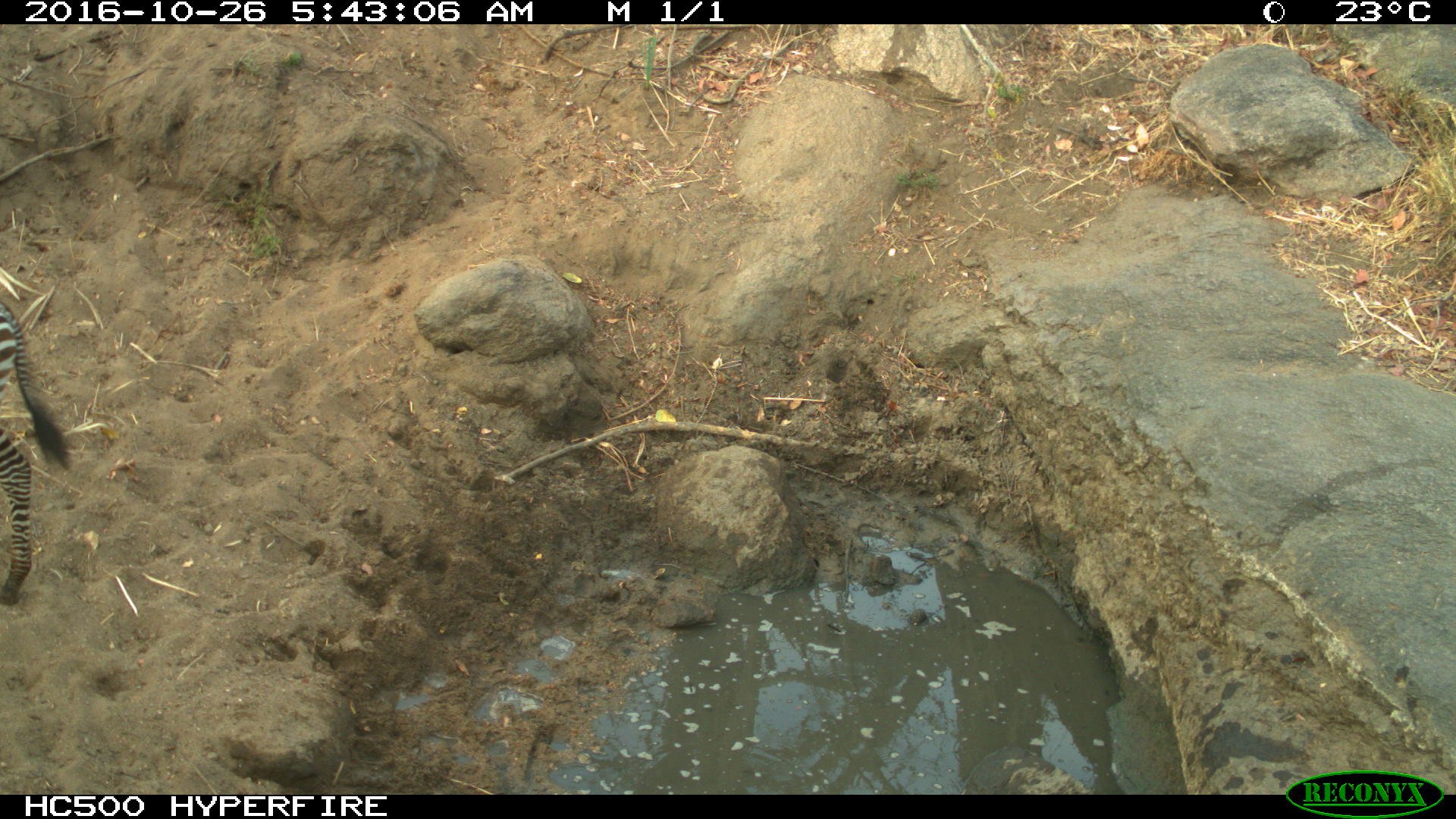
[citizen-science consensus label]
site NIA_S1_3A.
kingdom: Animalia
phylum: Chordata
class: Mammalia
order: Perissodactyla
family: Equidae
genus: Equus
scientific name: Equus quagga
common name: plains zebra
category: zebraplains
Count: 1.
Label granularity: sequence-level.